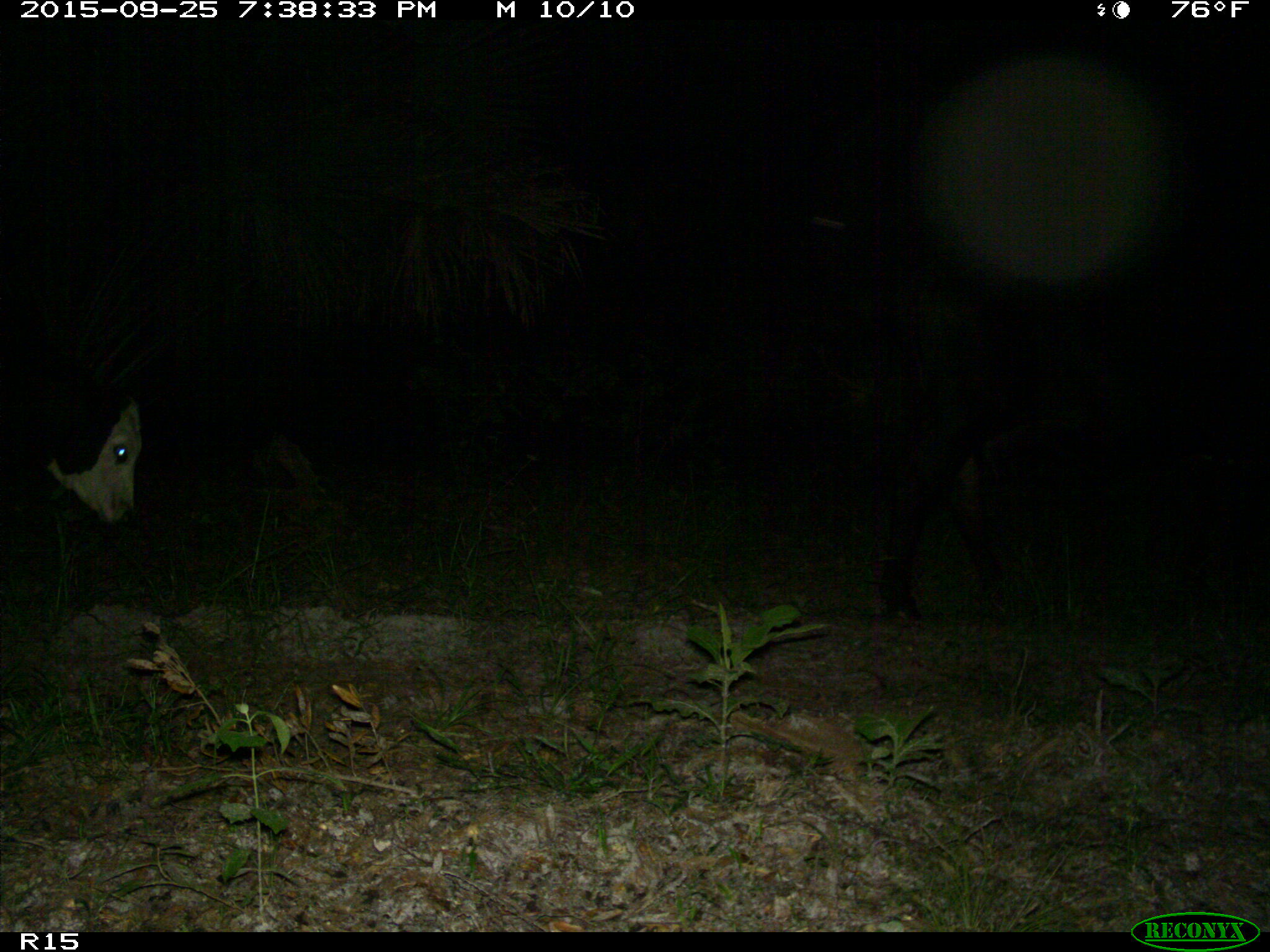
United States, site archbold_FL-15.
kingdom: Animalia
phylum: Chordata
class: Mammalia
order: Artiodactyla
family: Bovidae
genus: Bos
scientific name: Bos taurus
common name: domestic cow